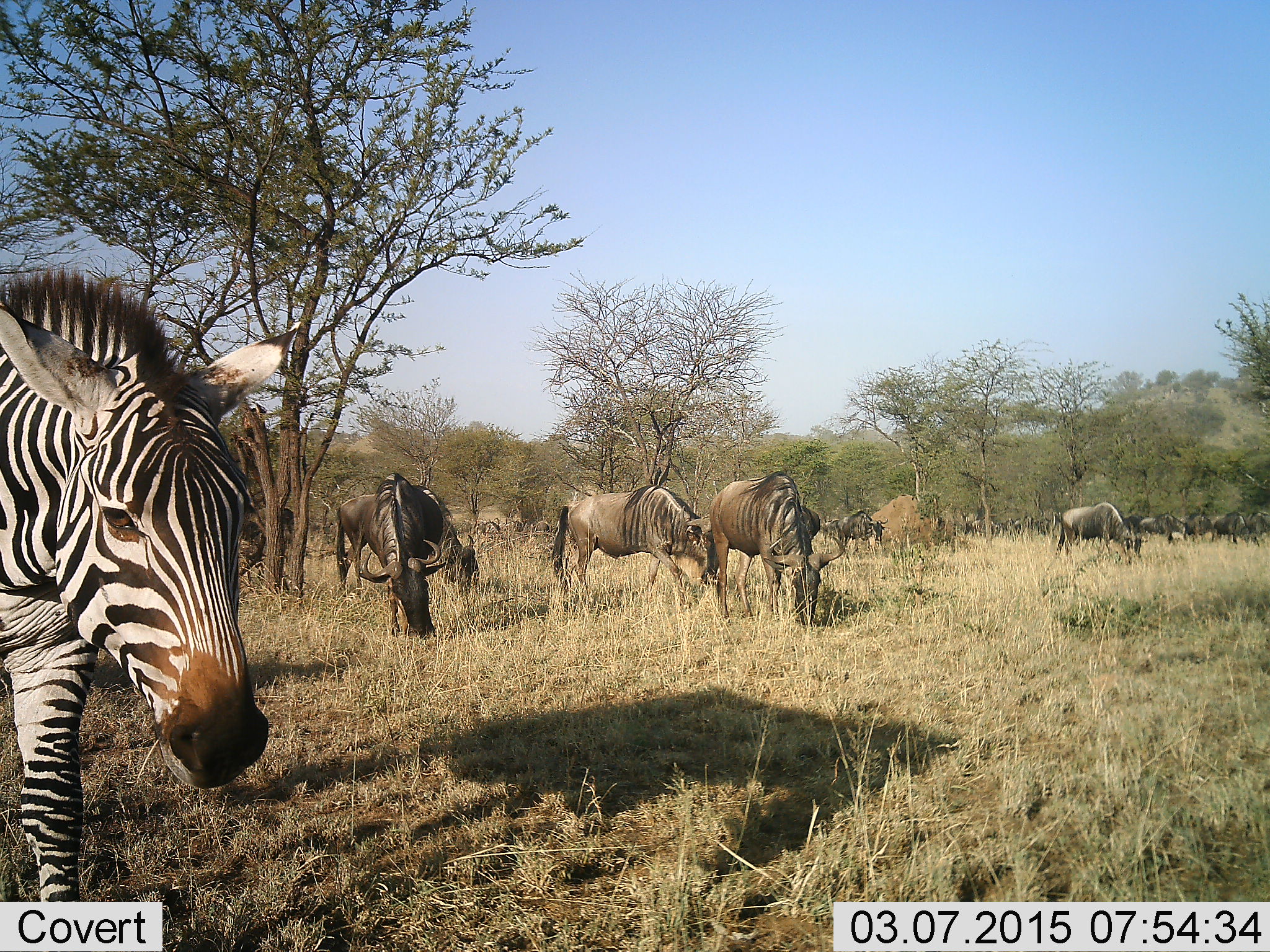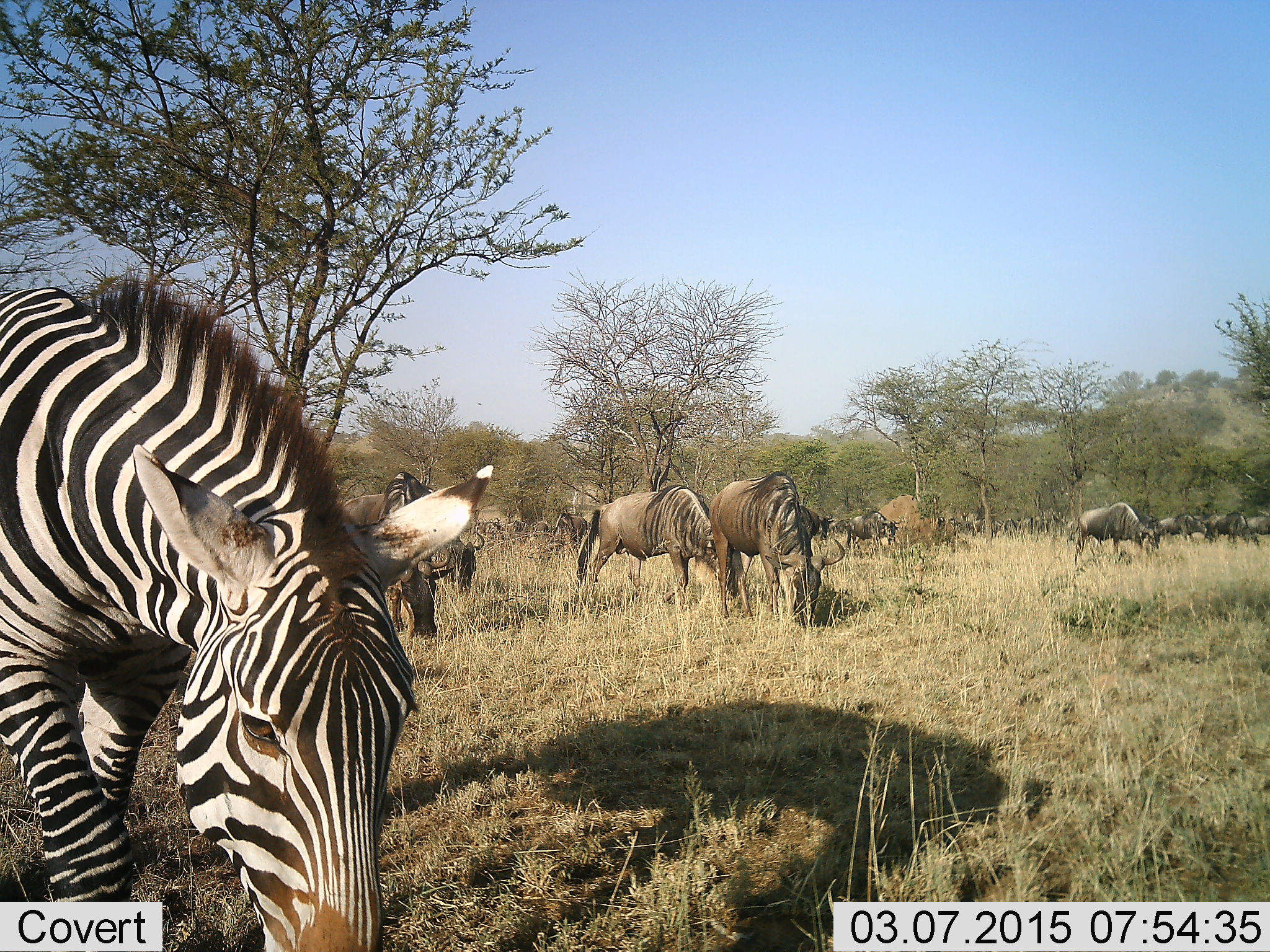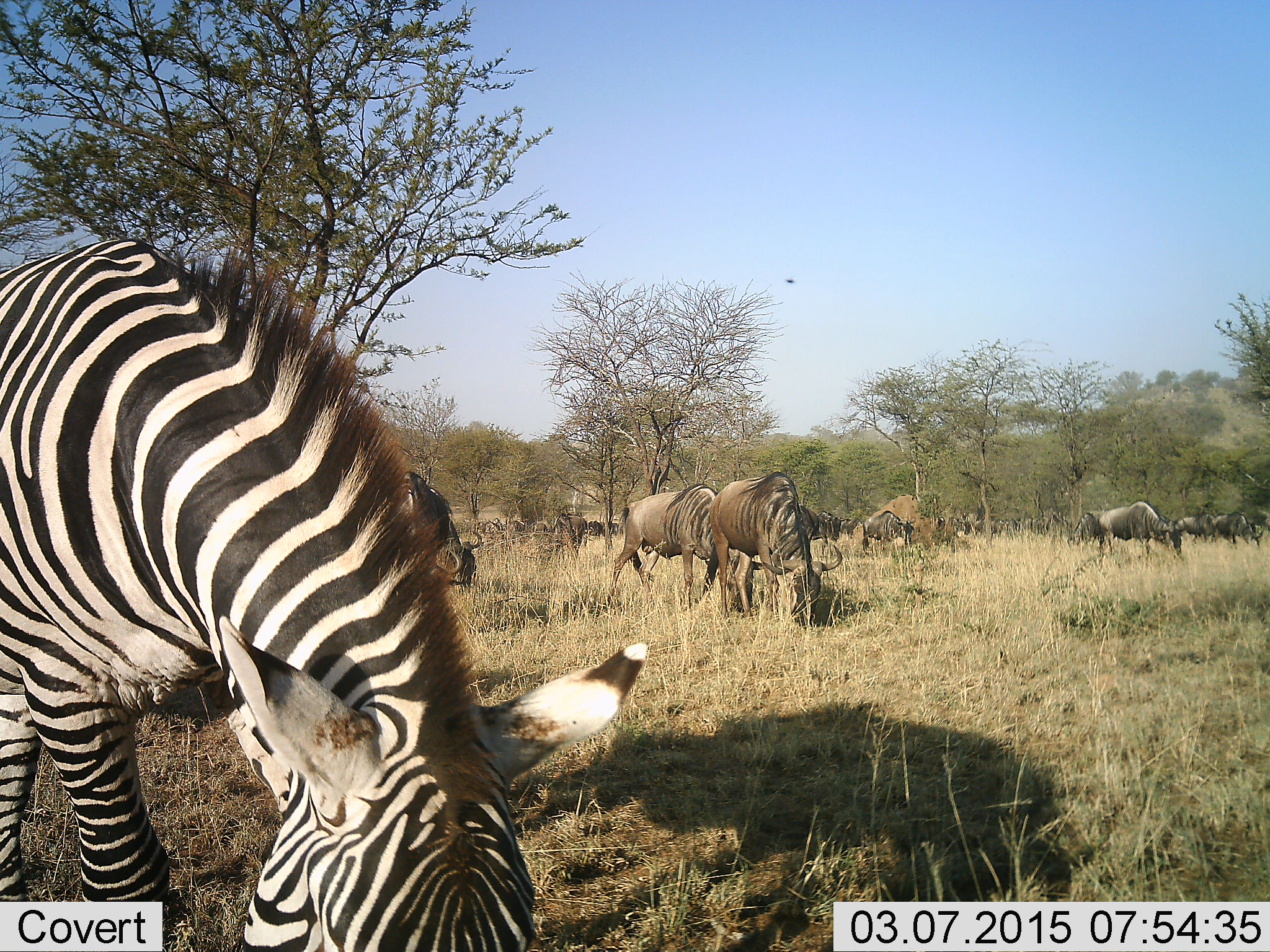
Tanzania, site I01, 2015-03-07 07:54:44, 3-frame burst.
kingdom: Animalia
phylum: Chordata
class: Mammalia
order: Artiodactyla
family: Bovidae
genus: Connochaetes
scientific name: Connochaetes taurinus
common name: blue wildebeest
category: wildebeest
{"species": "wildebeest (blue wildebeest) (Connochaetes taurinus)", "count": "11-50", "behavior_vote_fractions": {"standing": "55%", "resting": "0%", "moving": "73%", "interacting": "0%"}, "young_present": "0%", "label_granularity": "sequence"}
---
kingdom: Animalia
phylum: Chordata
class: Mammalia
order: Perissodactyla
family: Equidae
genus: Equus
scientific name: Equus quagga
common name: plains zebra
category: zebra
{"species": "zebra (plains zebra) (Equus quagga)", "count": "1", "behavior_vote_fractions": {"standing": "8%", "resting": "0%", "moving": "42%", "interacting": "0%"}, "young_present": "0%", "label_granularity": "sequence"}